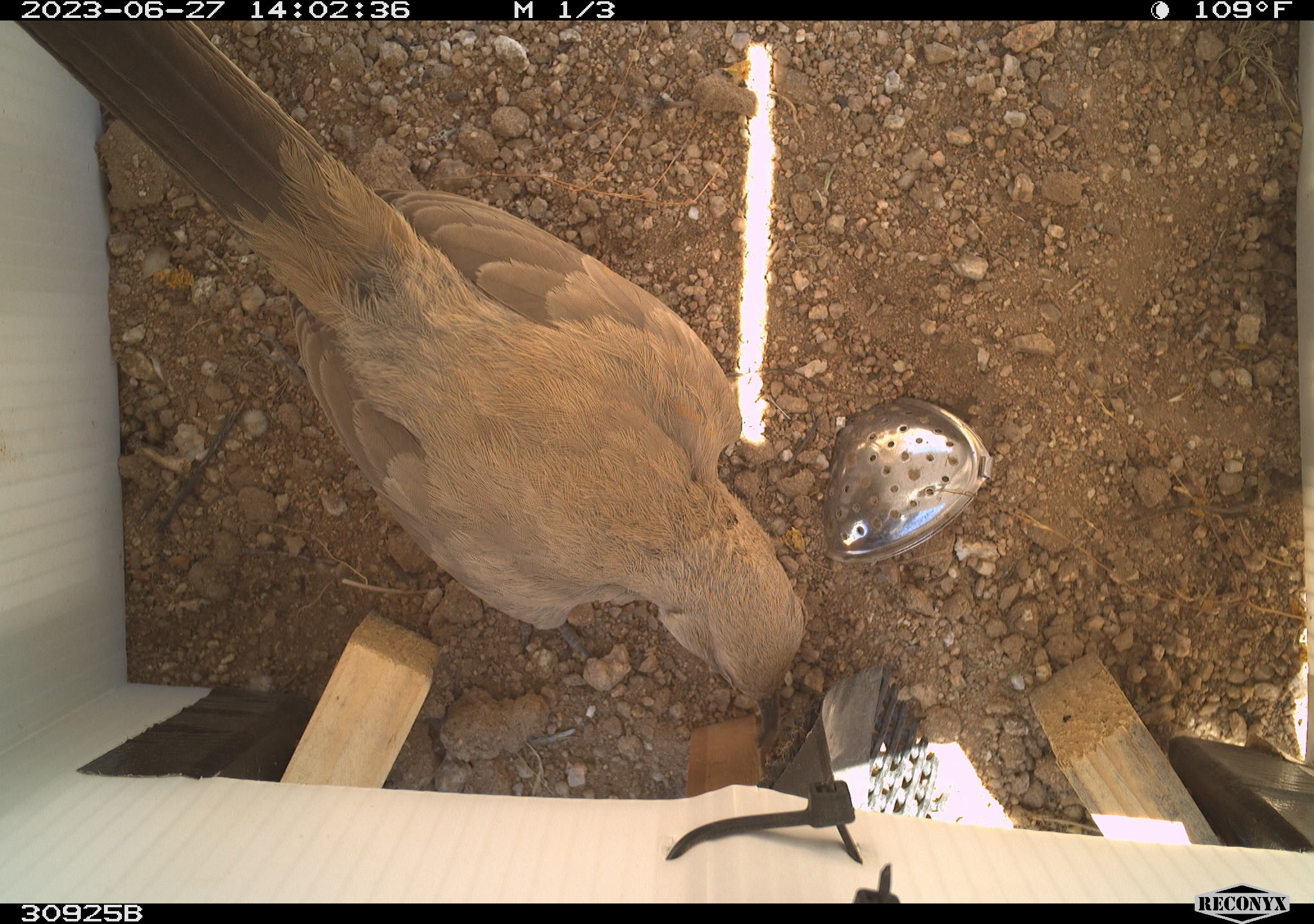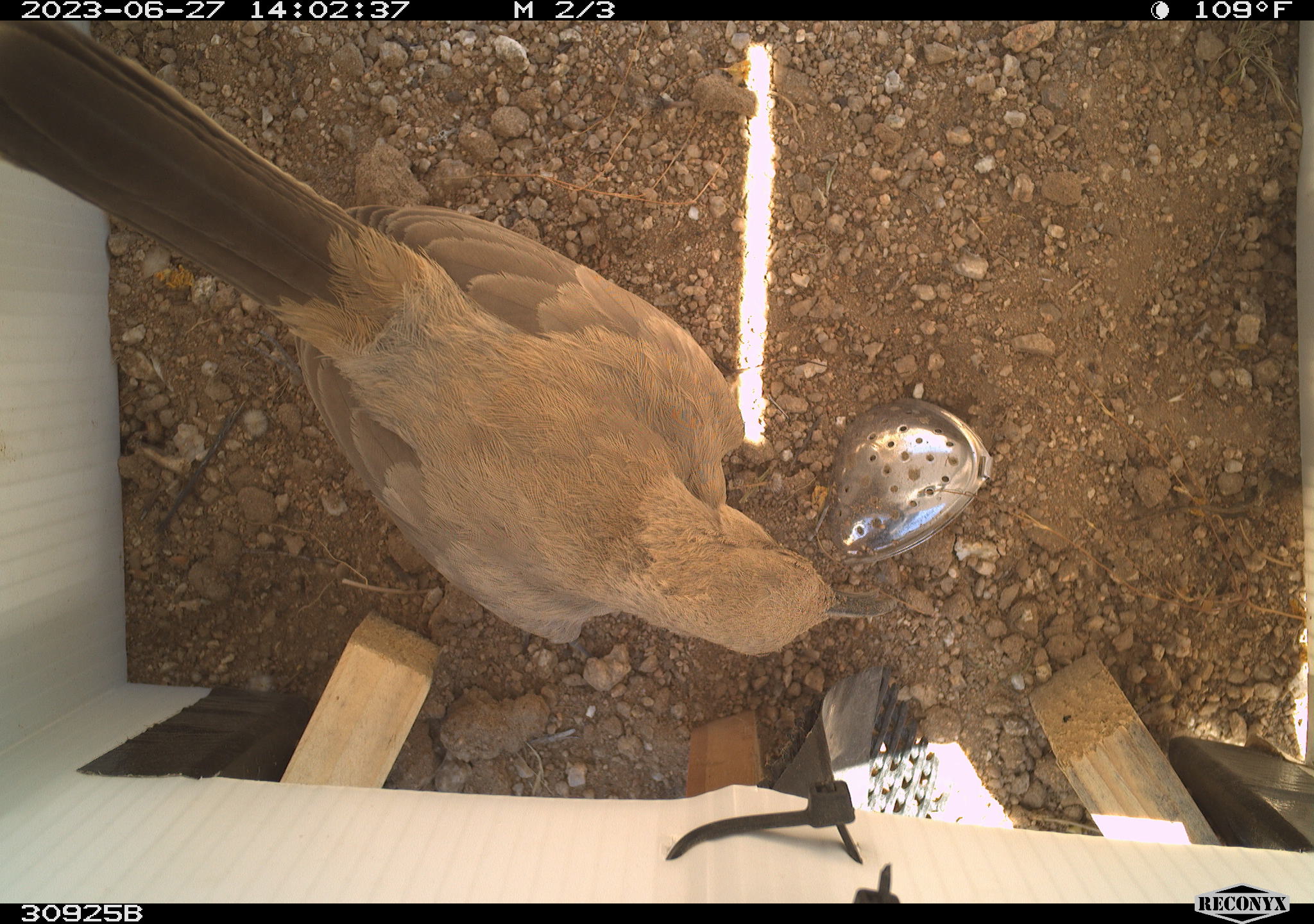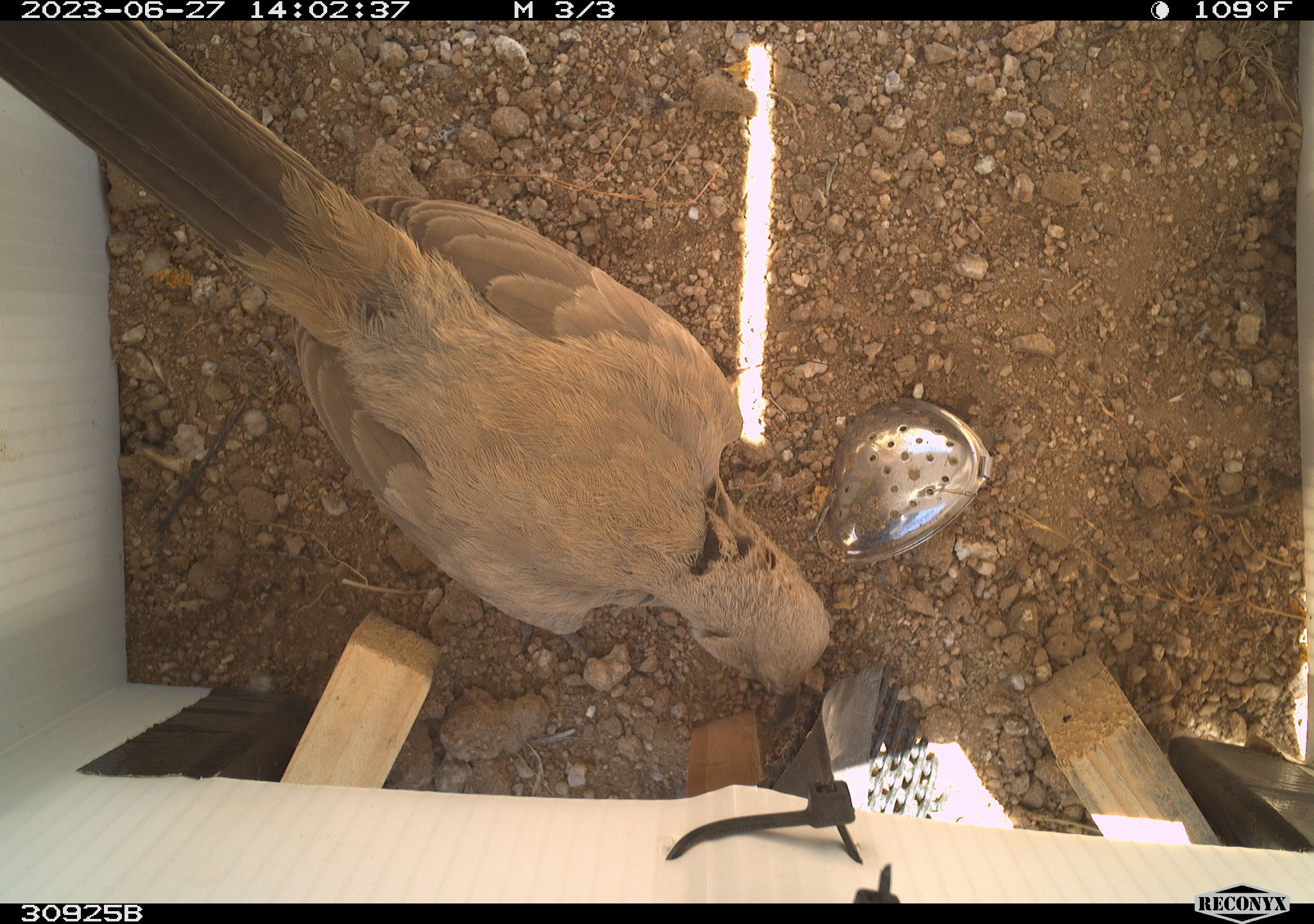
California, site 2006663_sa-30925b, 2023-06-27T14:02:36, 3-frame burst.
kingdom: Animalia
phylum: Chordata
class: Aves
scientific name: Aves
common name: bird